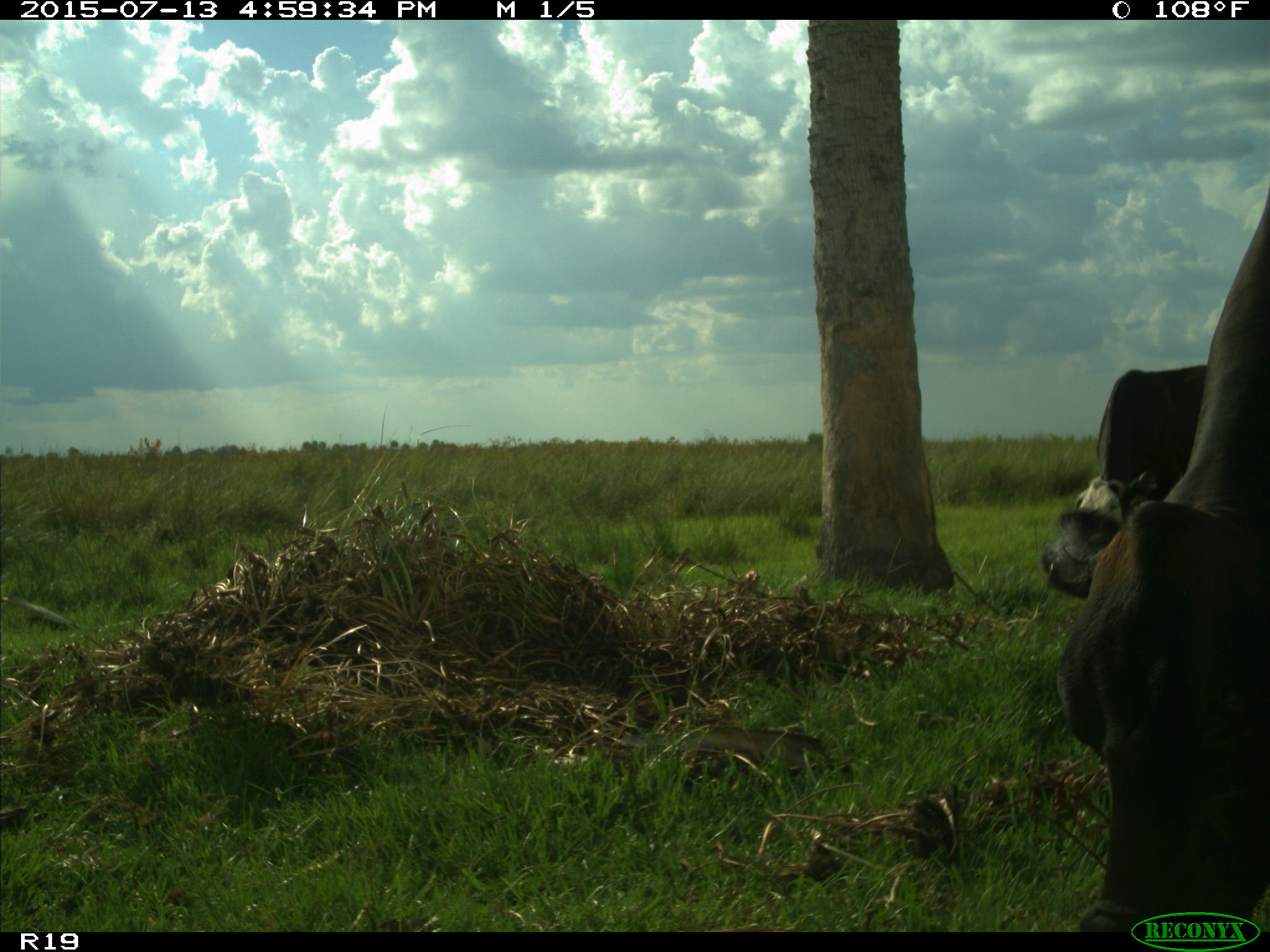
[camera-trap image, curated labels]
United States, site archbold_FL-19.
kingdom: Animalia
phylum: Chordata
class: Mammalia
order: Artiodactyla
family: Bovidae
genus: Bos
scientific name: Bos taurus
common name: domestic cow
Bos taurus (domestic cow).